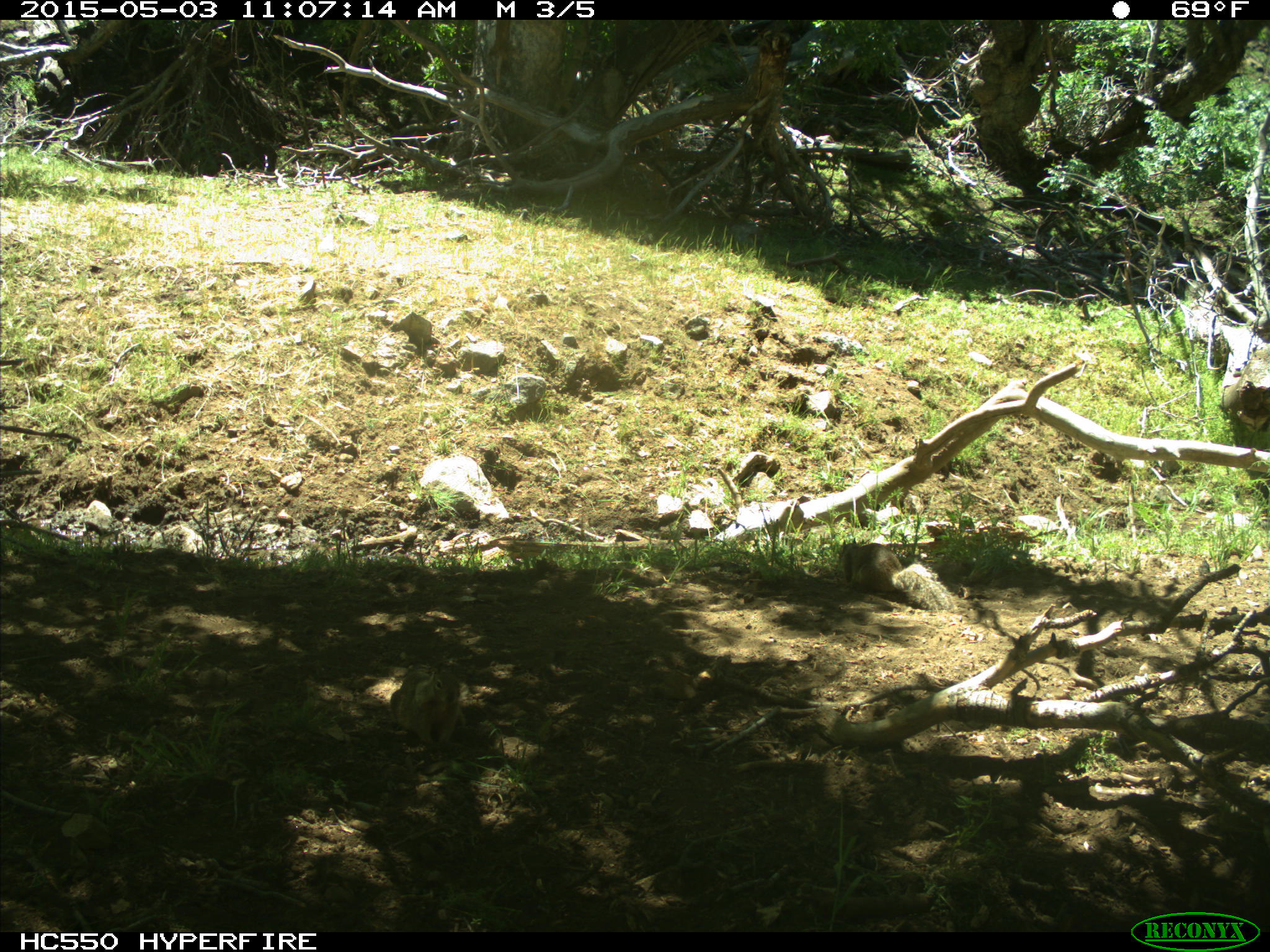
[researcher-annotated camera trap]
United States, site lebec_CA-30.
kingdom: Animalia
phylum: Chordata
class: Mammalia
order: Rodentia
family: Sciuridae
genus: Otospermophilus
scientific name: Otospermophilus beecheyi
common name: california ground squirrel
Otospermophilus beecheyi (california ground squirrel).